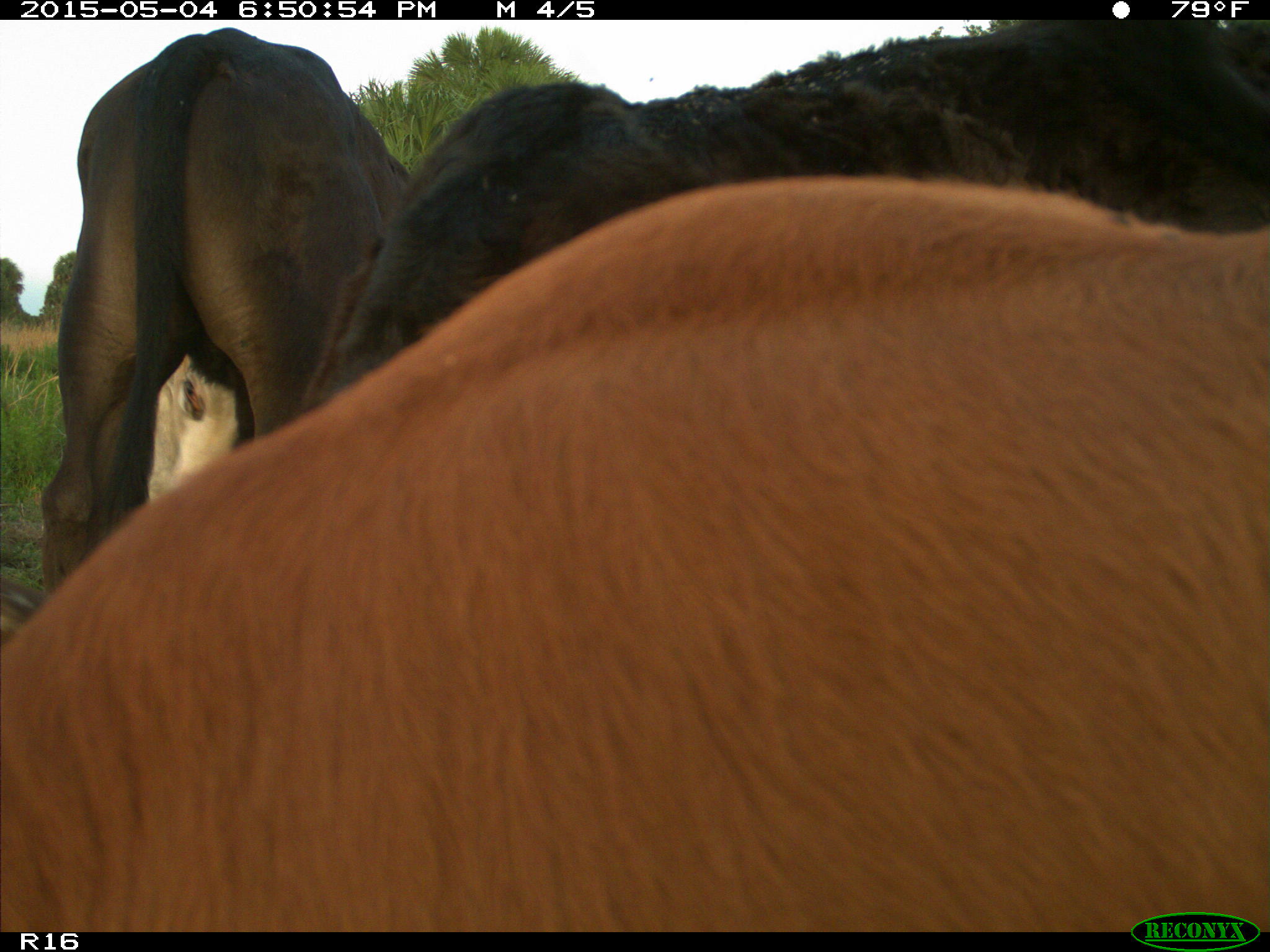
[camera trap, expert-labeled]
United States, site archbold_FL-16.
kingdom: Animalia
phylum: Chordata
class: Mammalia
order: Artiodactyla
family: Bovidae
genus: Bos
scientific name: Bos taurus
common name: domestic cow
Bos taurus (domestic cow).